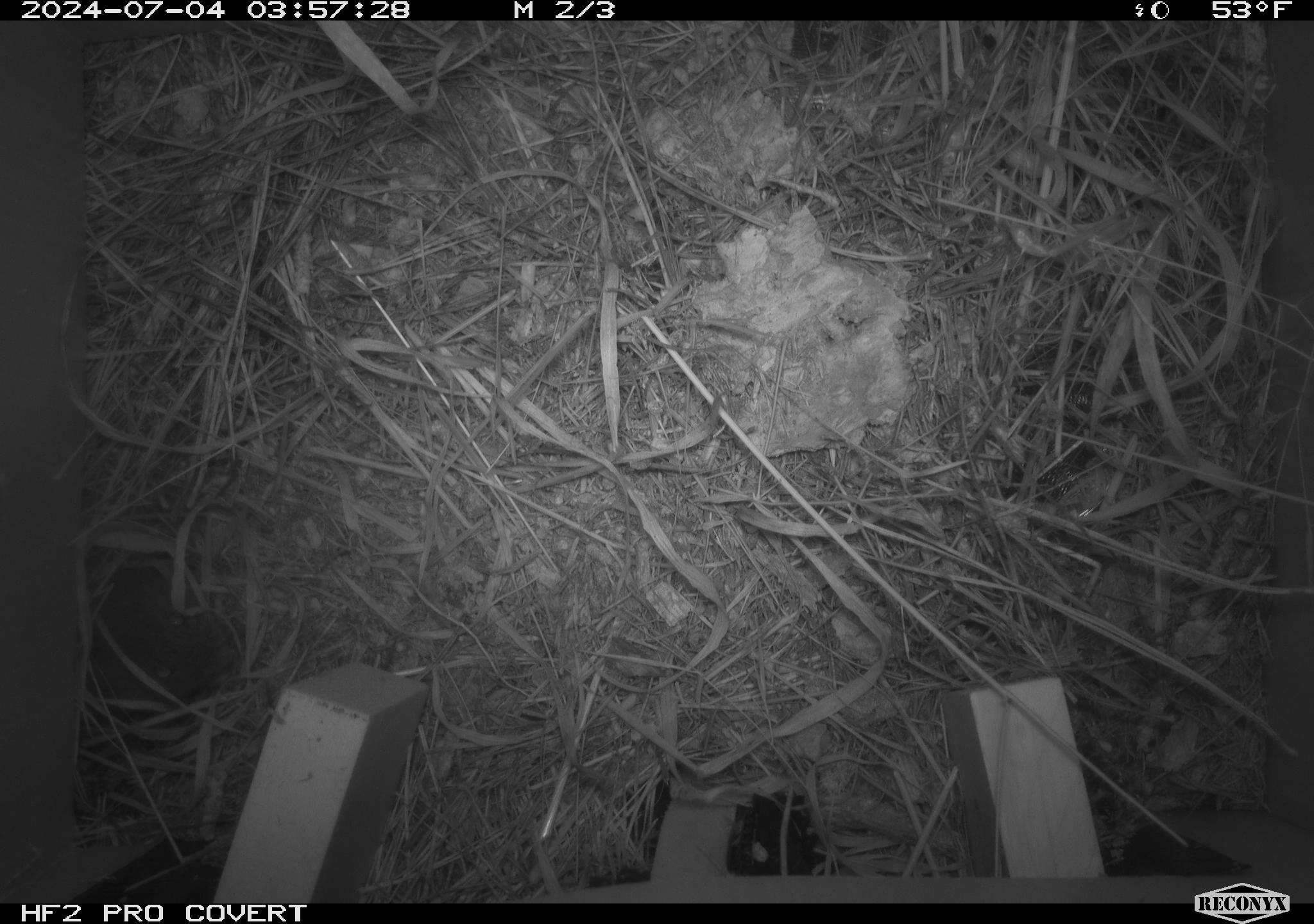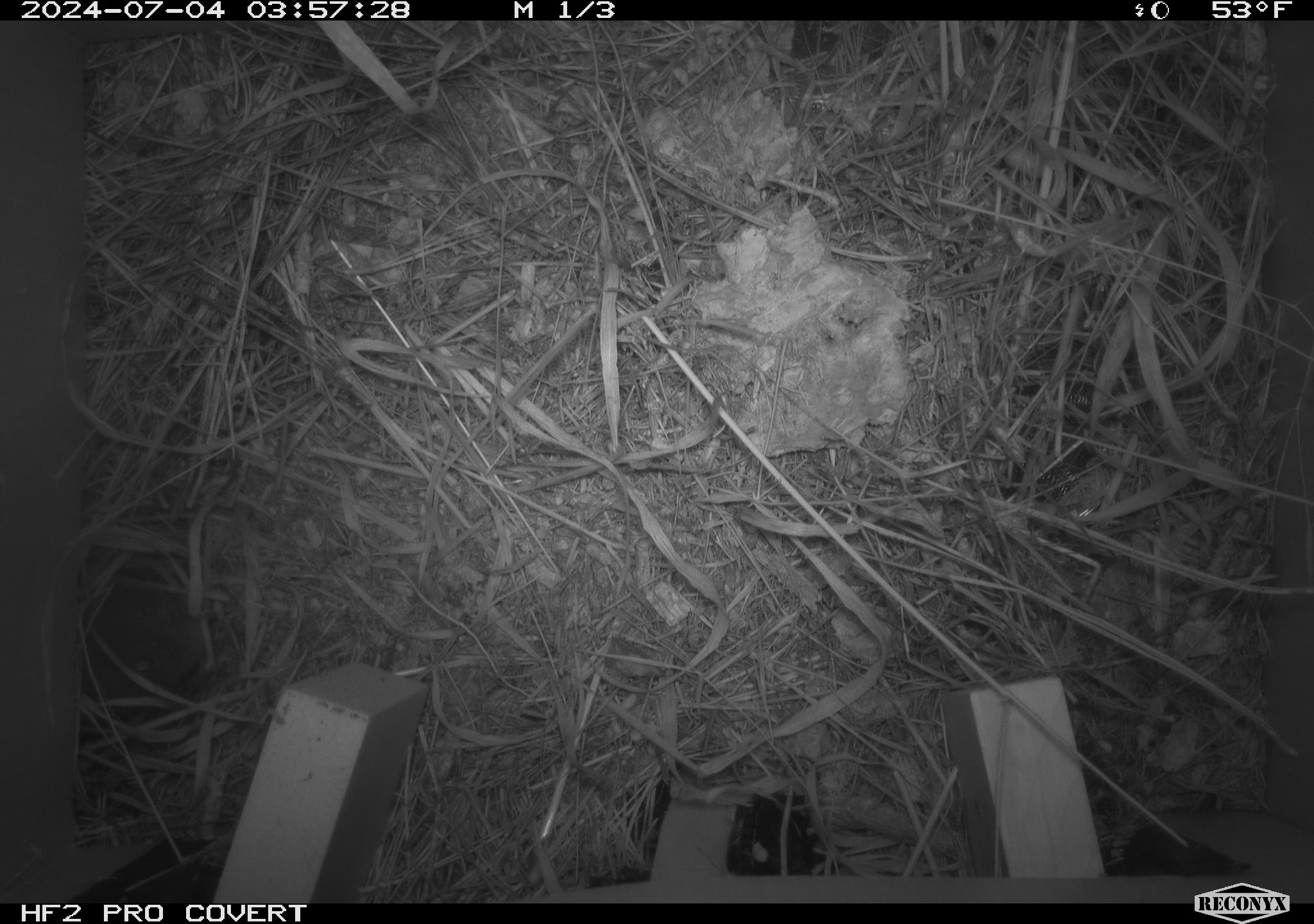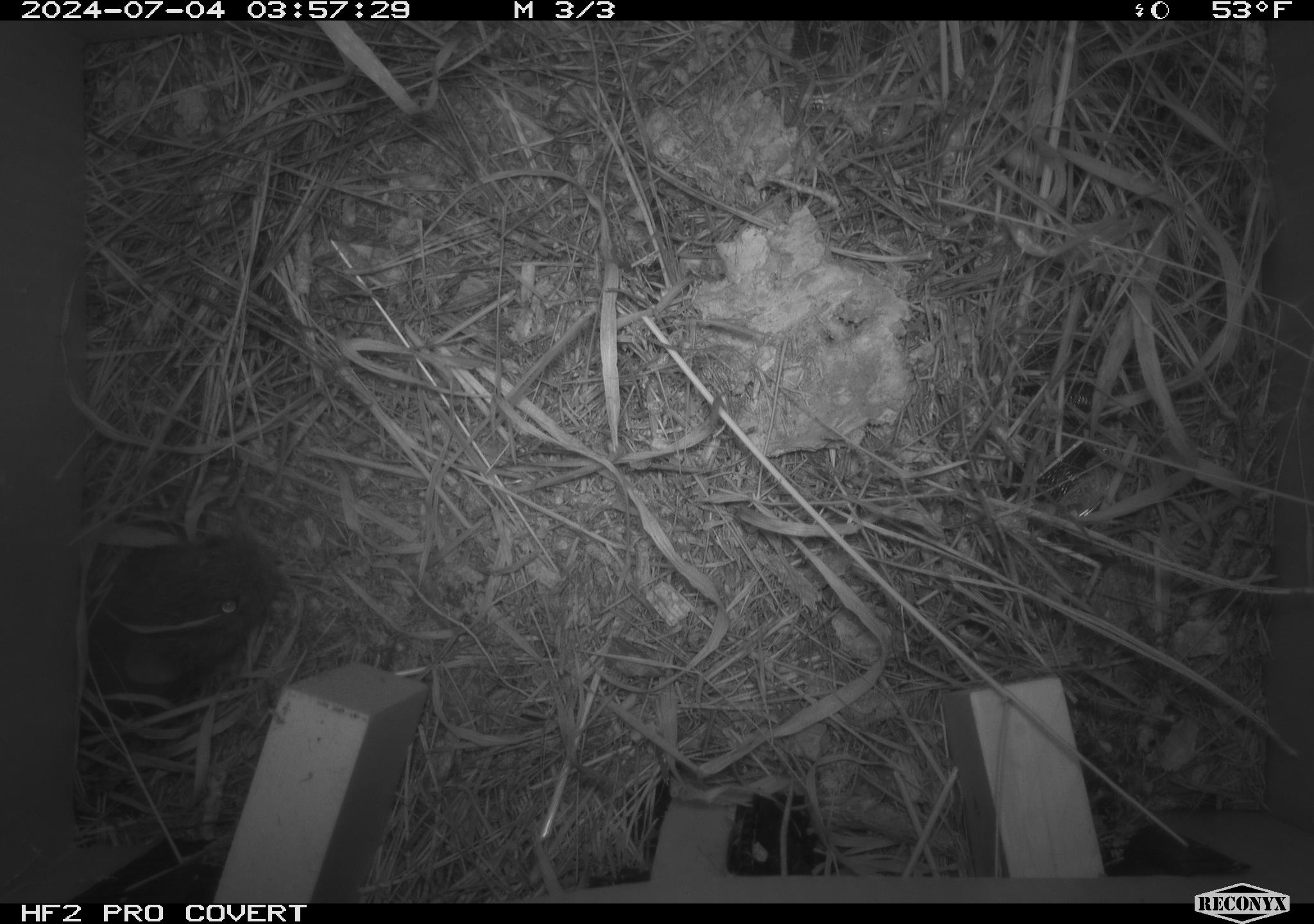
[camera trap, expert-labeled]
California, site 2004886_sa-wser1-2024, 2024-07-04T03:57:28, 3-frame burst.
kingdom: Animalia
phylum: Chordata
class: Mammalia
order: Rodentia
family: Cricetidae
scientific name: Arvicolinae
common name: voles, lemmings, and muskrats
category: arvicolinae subfamily